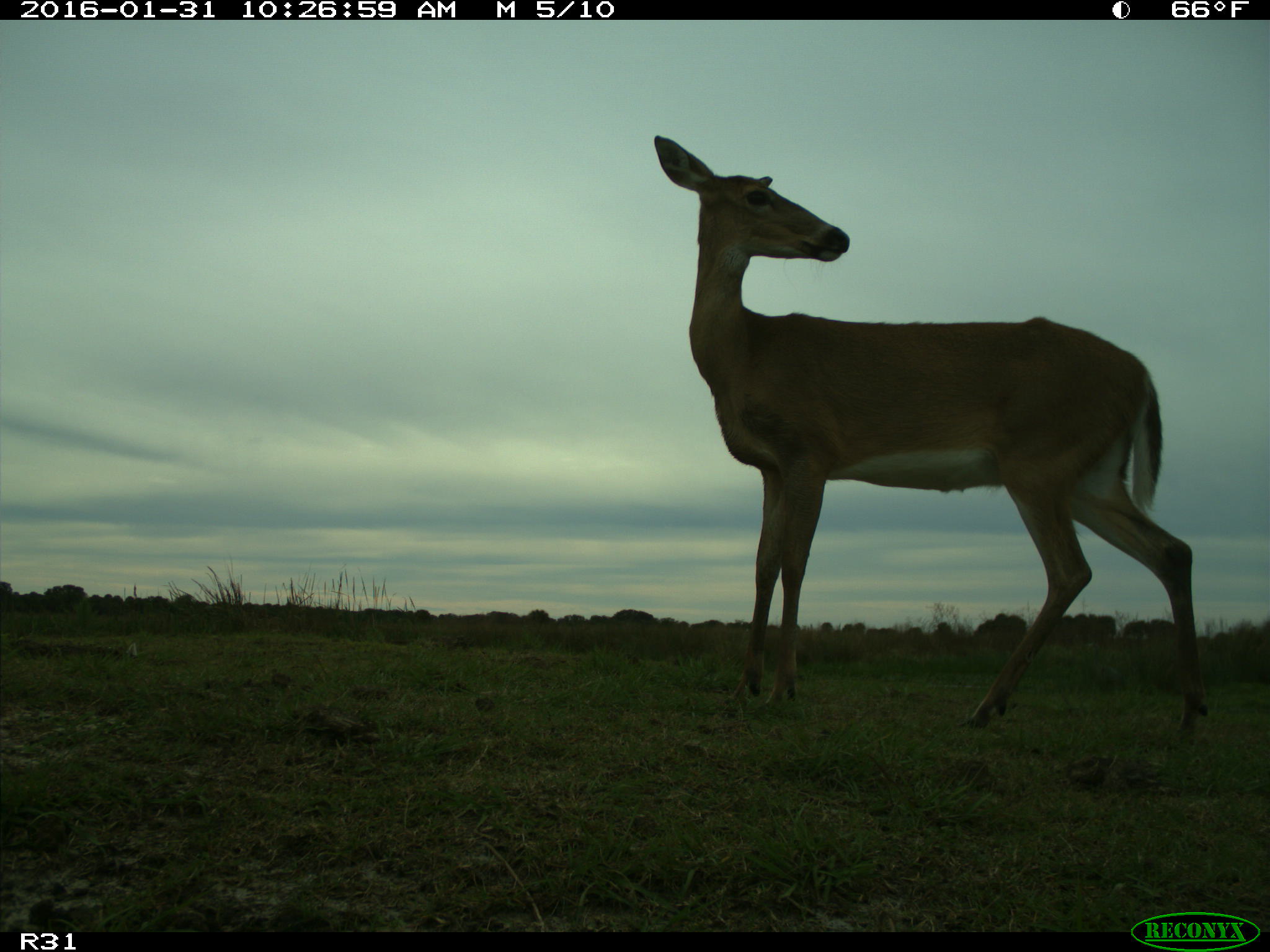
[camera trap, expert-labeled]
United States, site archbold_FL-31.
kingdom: Animalia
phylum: Chordata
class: Mammalia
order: Artiodactyla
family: Cervidae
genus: Odocoileus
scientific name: Odocoileus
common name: deer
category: unidentified deer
Unidentified deer (deer) (Odocoileus).